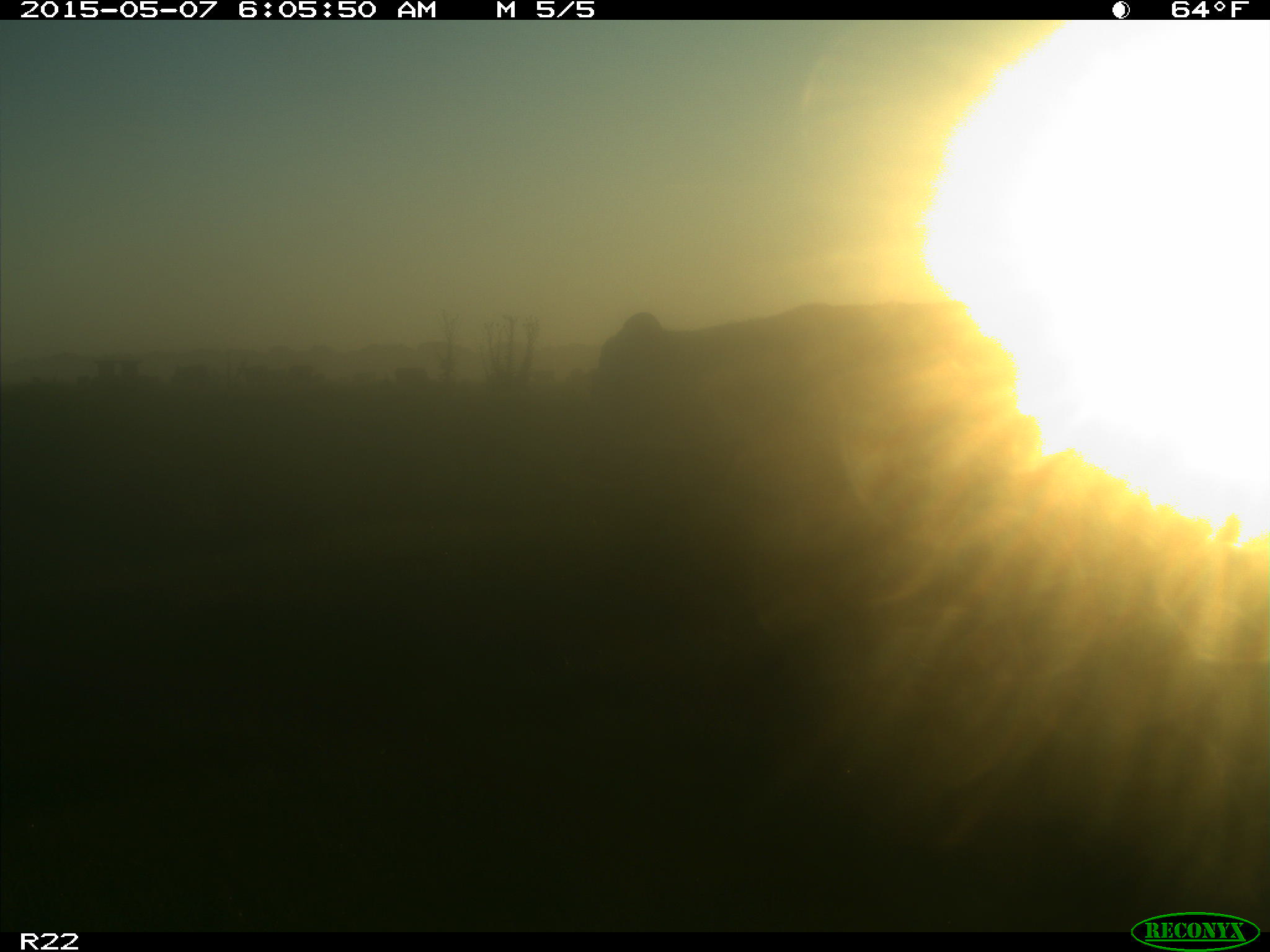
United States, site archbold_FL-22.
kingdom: Animalia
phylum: Chordata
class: Mammalia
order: Artiodactyla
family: Bovidae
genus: Bos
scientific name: Bos taurus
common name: domestic cow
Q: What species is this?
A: Bos taurus (domestic cow).